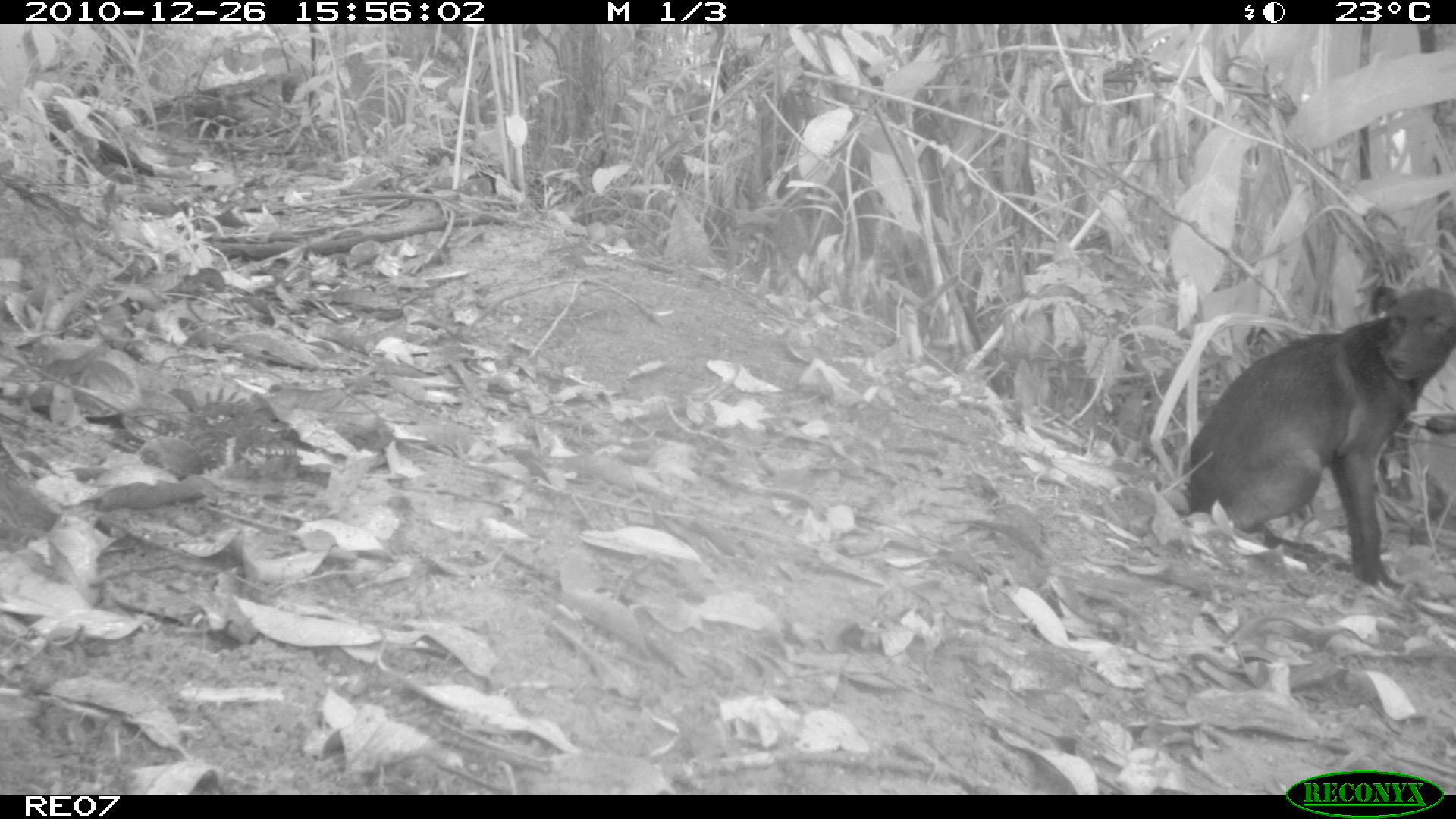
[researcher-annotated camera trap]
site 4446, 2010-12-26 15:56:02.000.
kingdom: Animalia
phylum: Chordata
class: Mammalia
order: Carnivora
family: Canidae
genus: Canis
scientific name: Canis familiaris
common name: domestic dog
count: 1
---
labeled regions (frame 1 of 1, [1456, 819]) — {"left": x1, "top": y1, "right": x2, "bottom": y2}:
canis familiaris: {"left": 1181, "top": 284, "right": 1456, "bottom": 587}